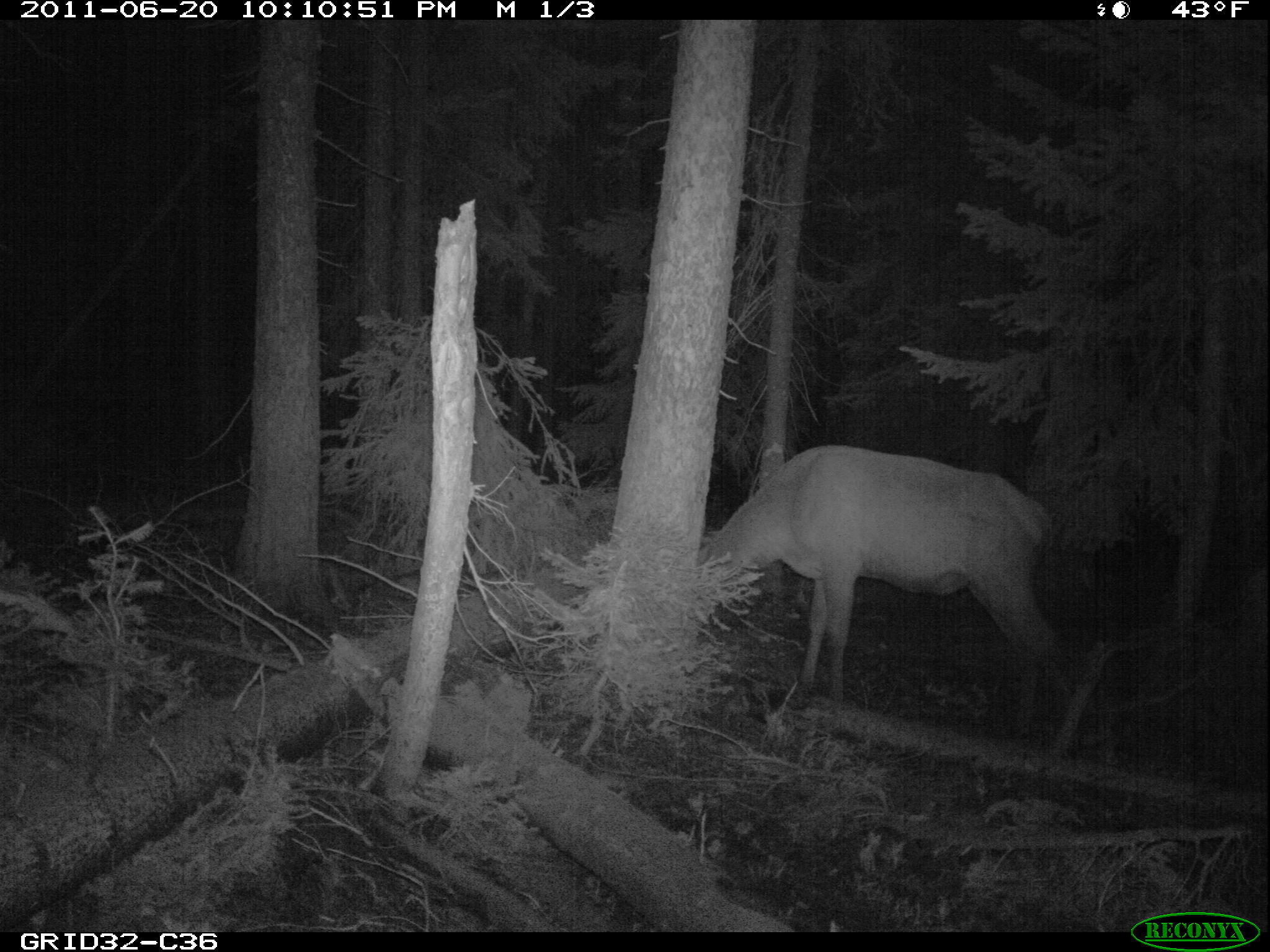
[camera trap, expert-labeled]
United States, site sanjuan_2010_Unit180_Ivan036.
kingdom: Animalia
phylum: Chordata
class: Mammalia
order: Artiodactyla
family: Cervidae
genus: Cervus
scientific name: Cervus elaphus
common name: red deer